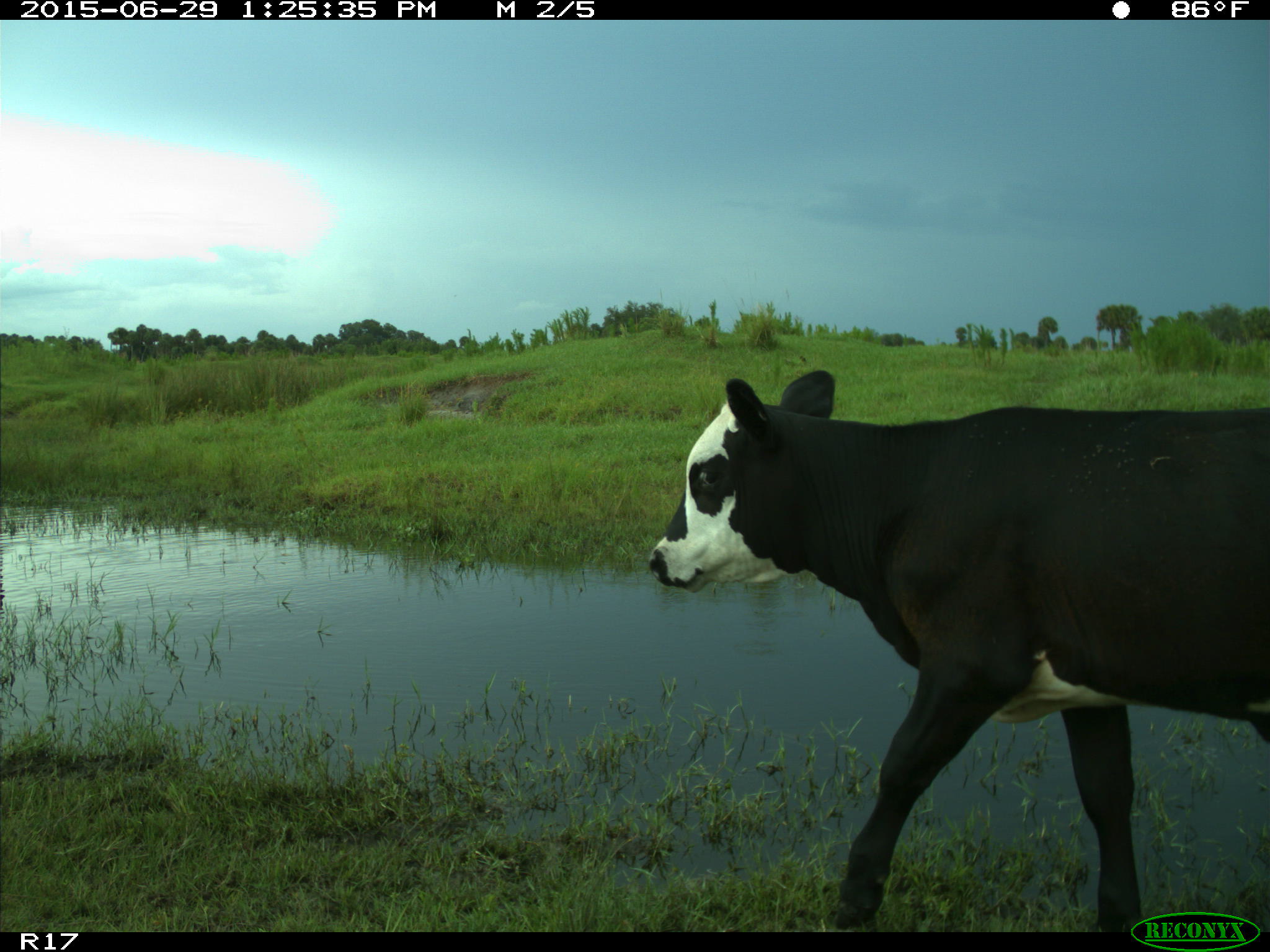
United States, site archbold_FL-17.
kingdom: Animalia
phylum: Chordata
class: Mammalia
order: Artiodactyla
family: Bovidae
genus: Bos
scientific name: Bos taurus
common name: domestic cow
Bos taurus (domestic cow).